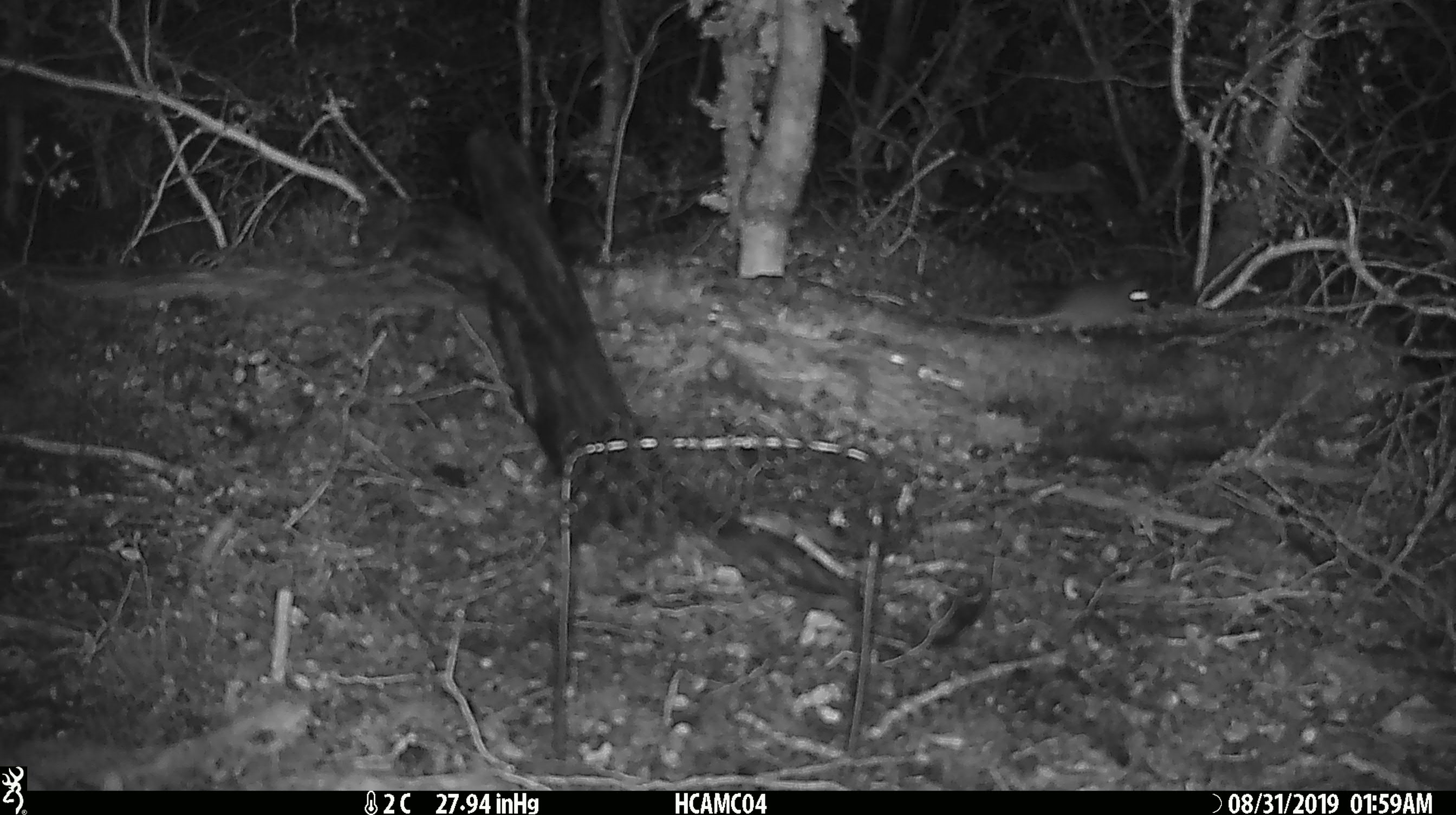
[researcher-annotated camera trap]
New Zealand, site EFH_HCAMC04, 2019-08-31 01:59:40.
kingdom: Animalia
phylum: Chordata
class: Mammalia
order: Rodentia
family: Muridae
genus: Mus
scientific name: Mus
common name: mouse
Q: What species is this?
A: Mouse (Mus).